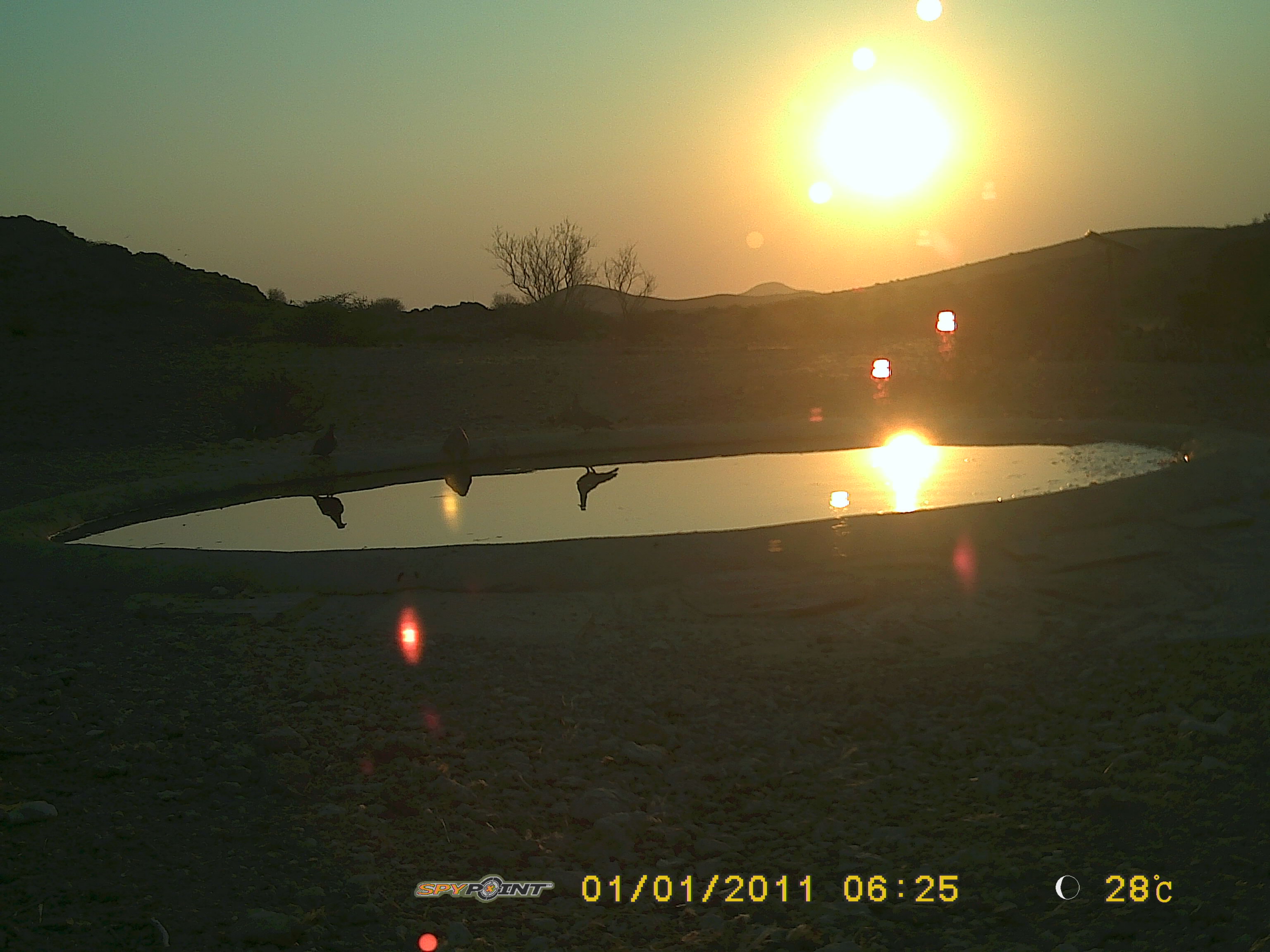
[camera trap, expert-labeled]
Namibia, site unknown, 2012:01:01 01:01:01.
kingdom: Animalia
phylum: Chordata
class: Aves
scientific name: Aves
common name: raptor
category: cn-raptors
Cn-raptors (raptor) (Aves).